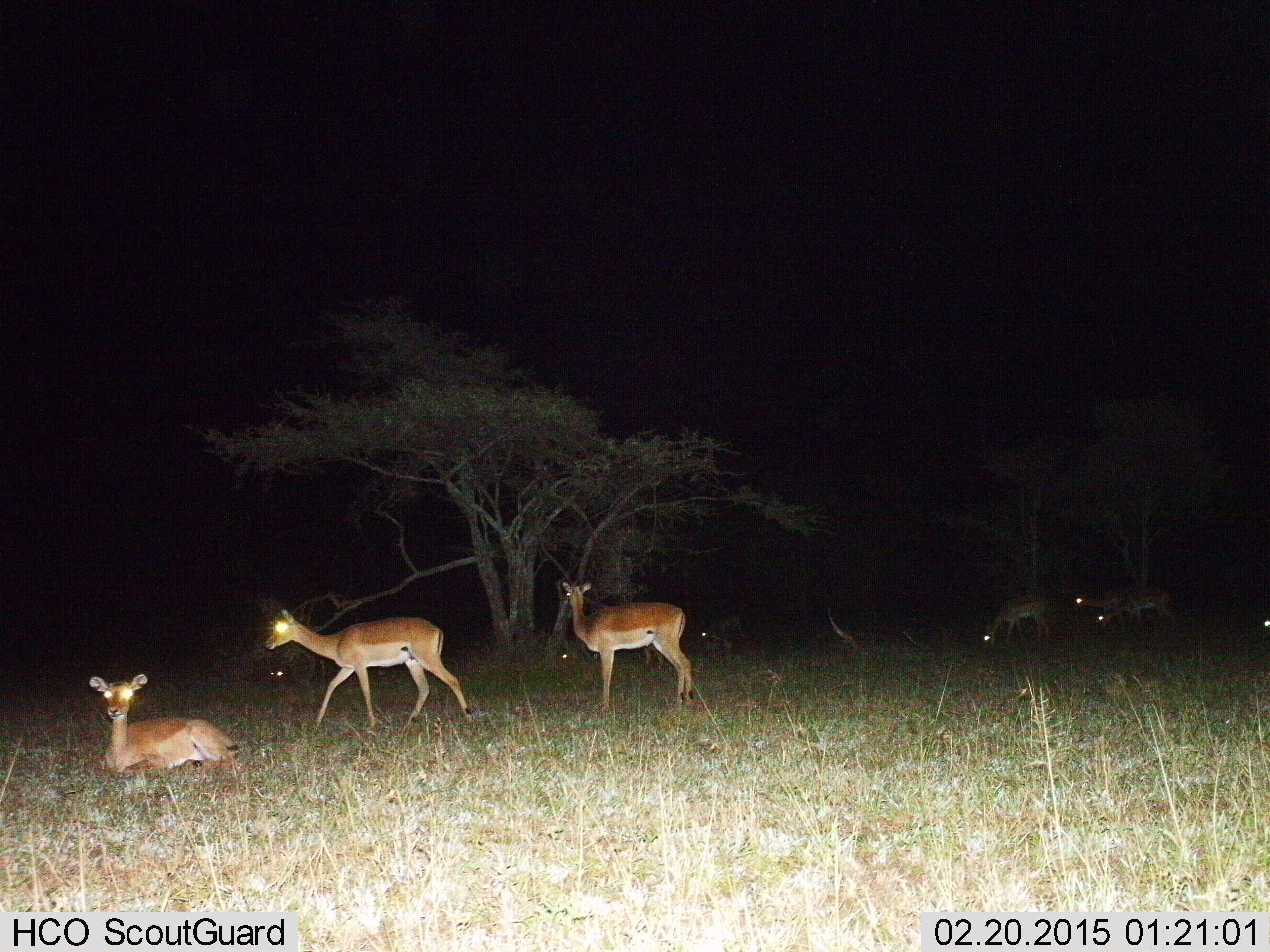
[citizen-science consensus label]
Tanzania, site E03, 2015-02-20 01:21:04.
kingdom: Animalia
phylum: Chordata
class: Mammalia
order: Artiodactyla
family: Bovidae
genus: Aepyceros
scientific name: Aepyceros melampus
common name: impala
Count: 10.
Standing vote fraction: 50%.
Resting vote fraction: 100%.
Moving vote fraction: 70%.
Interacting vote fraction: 0%.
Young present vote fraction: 0%.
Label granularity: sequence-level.